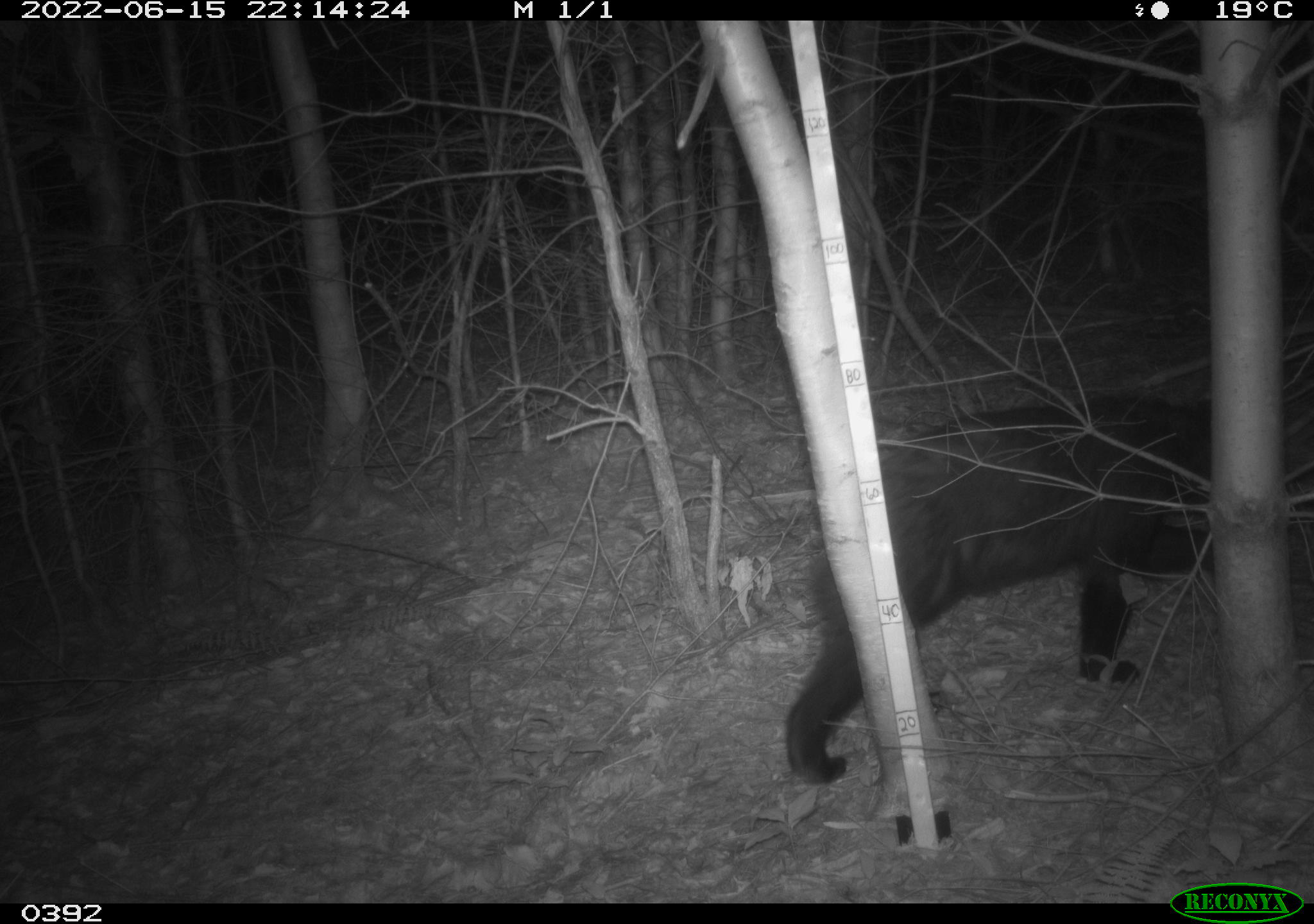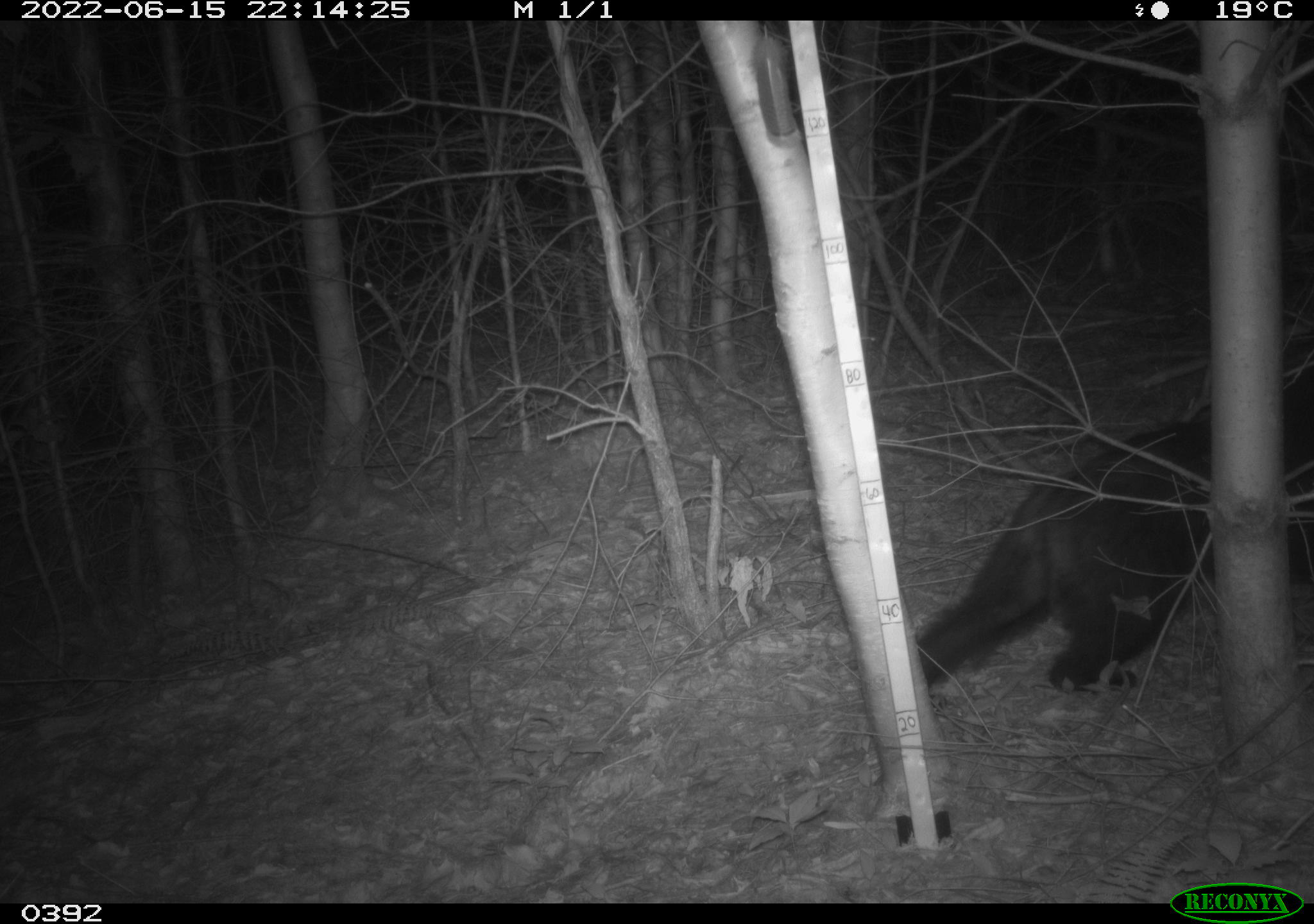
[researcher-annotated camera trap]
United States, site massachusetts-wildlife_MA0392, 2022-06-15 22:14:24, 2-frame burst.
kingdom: Animalia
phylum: Chordata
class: Mammalia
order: Carnivora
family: Ursidae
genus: Ursus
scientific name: Ursus americanus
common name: black bear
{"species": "black bear (Ursus americanus)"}